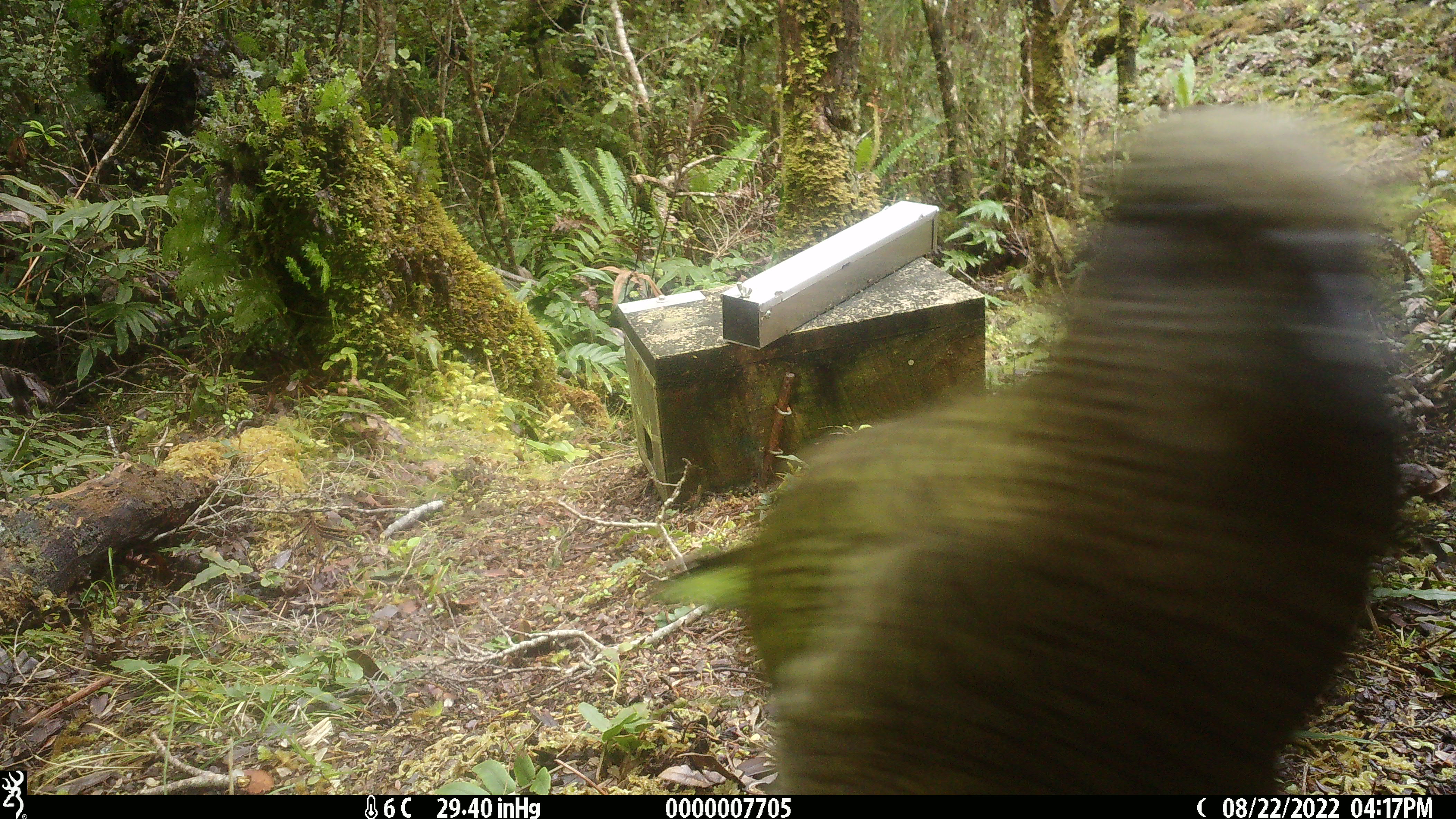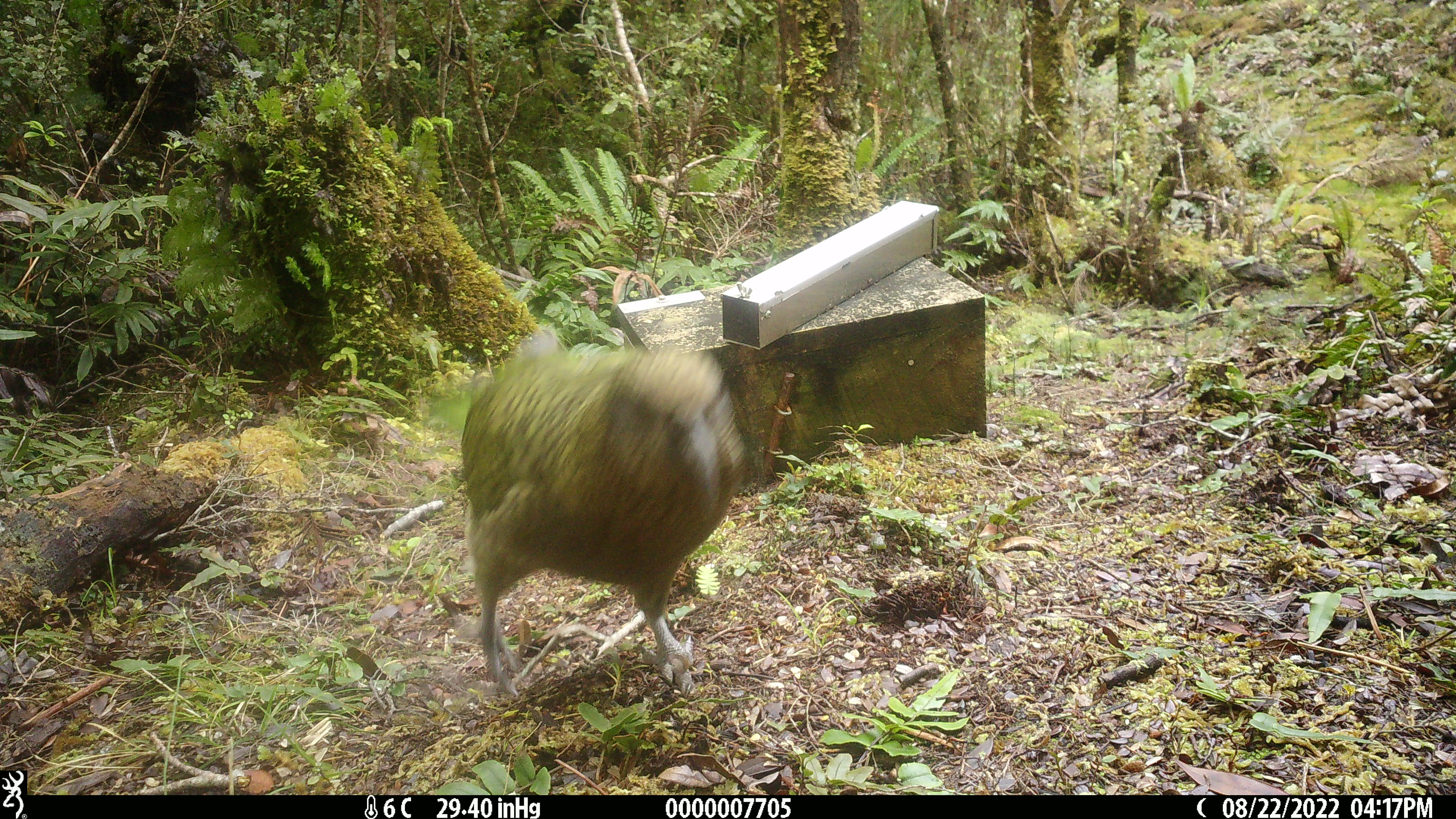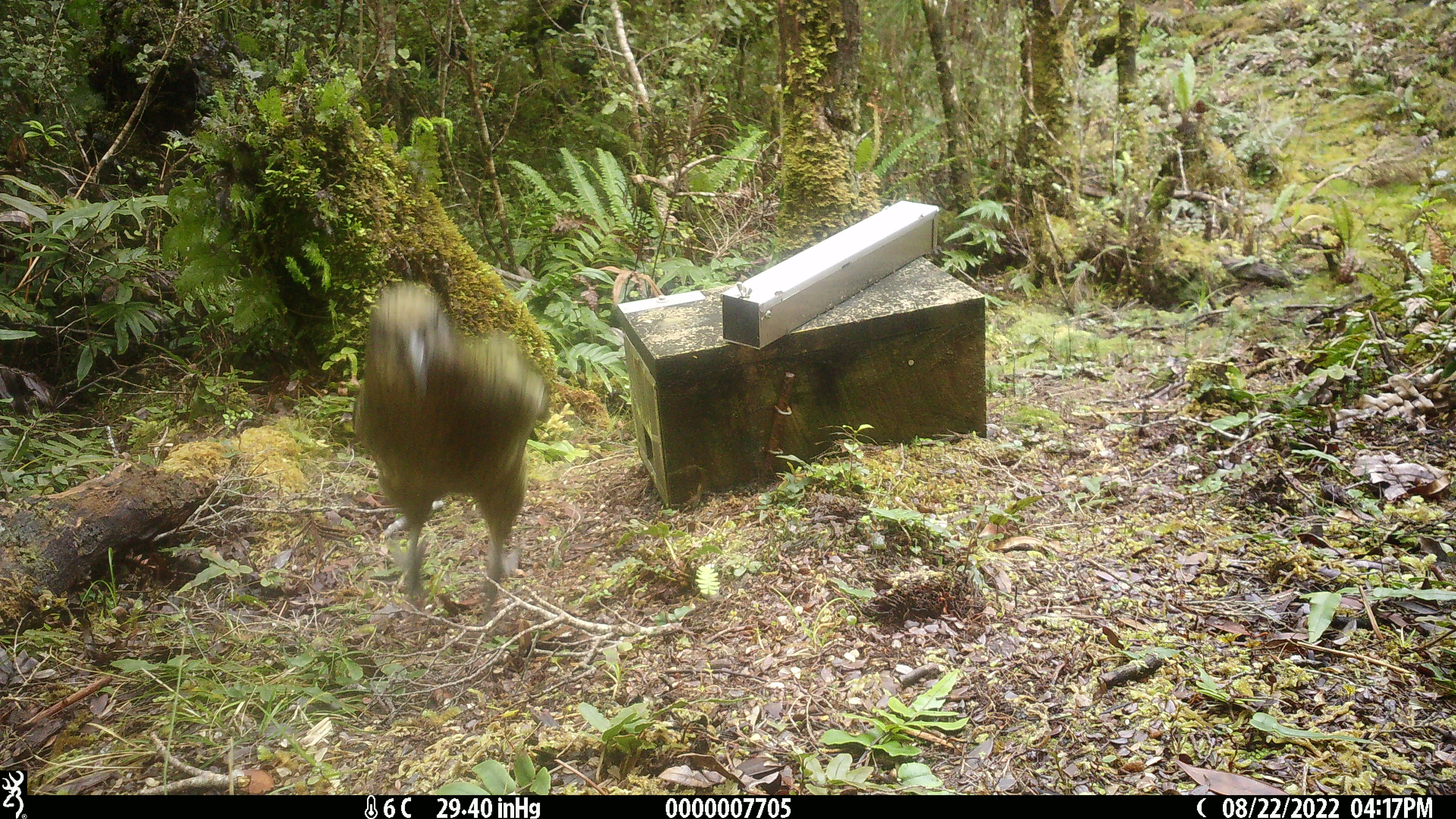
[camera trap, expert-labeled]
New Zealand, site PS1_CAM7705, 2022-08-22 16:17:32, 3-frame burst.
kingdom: Animalia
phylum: Chordata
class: Aves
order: Psittaciformes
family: Strigopidae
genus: Nestor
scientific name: Nestor notabilis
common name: kea